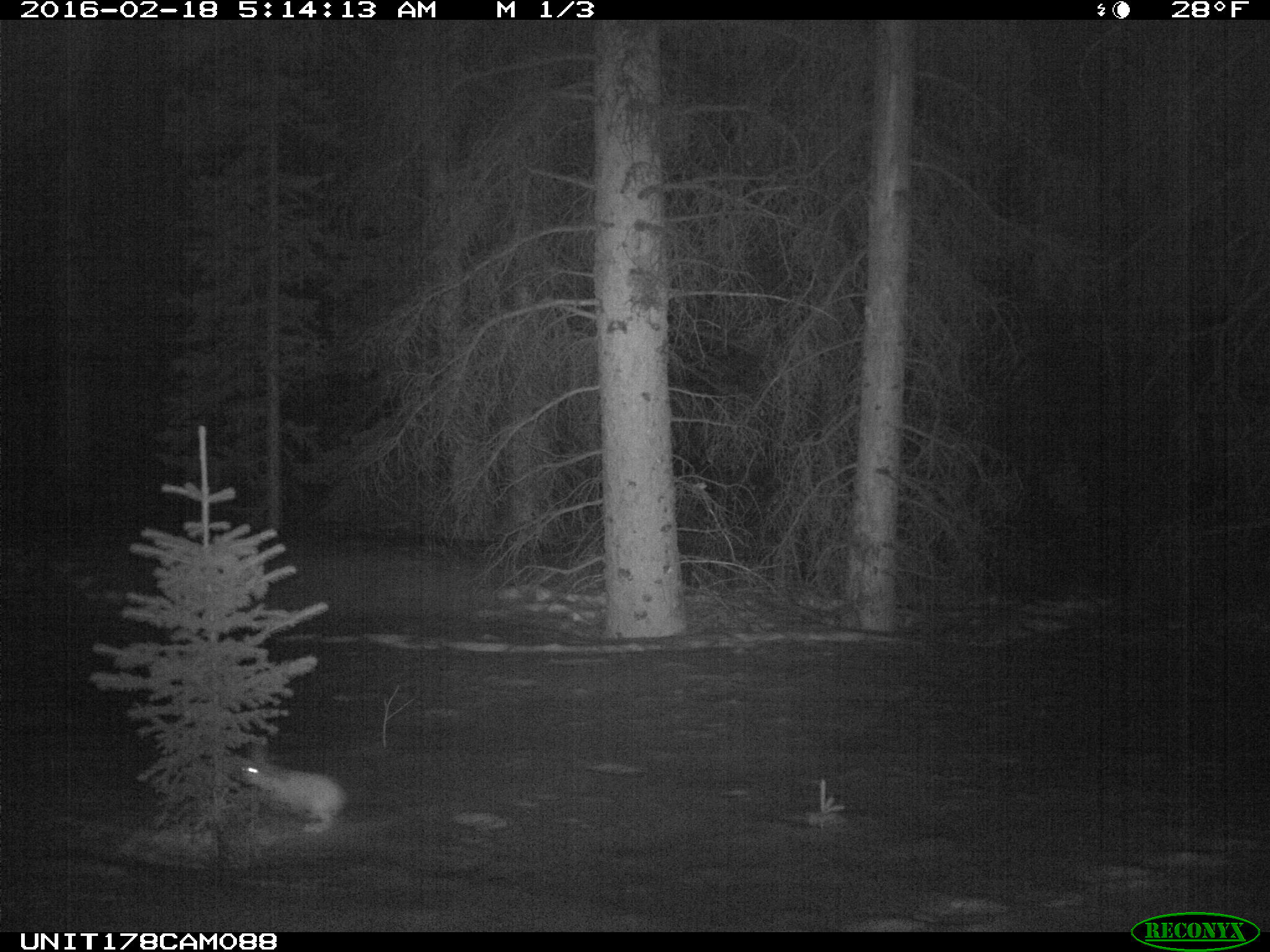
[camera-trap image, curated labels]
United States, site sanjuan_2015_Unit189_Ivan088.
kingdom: Animalia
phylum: Chordata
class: Mammalia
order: Lagomorpha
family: Leporidae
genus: Lepus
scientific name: Lepus americanus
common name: snowshoe hare